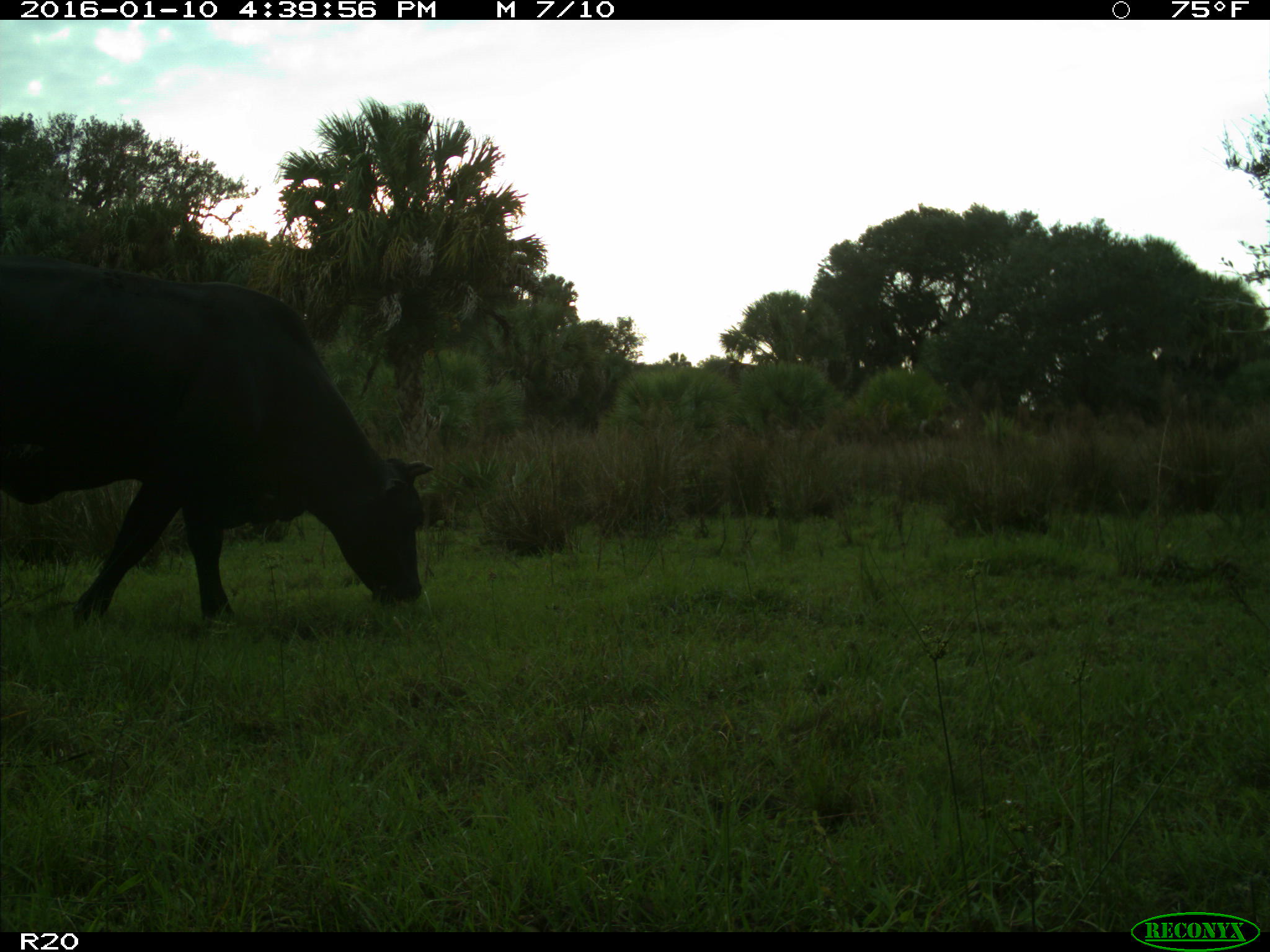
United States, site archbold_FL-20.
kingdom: Animalia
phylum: Chordata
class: Mammalia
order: Artiodactyla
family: Bovidae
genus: Bos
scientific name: Bos taurus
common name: domestic cow